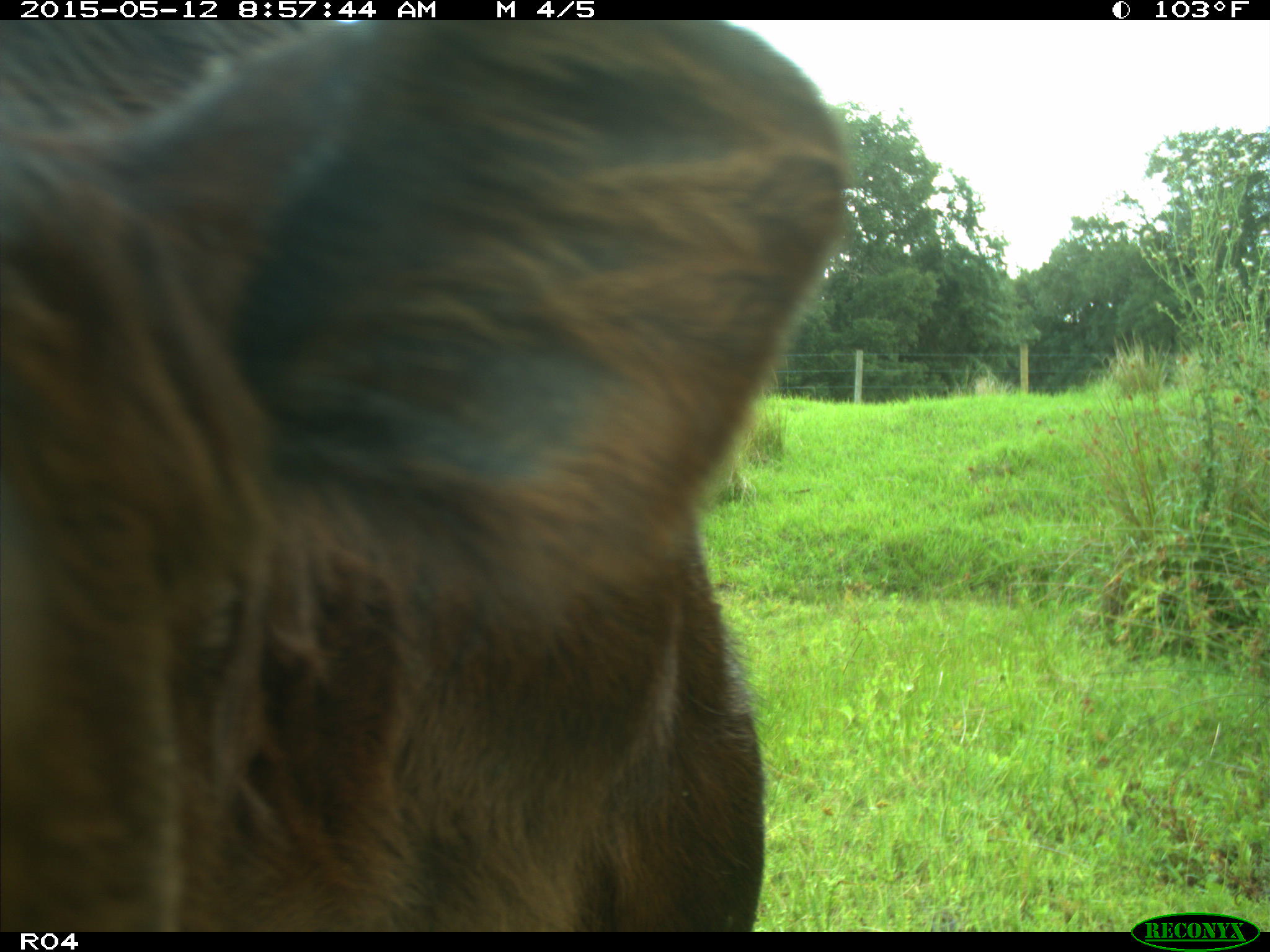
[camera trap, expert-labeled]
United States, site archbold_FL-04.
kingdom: Animalia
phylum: Chordata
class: Mammalia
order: Artiodactyla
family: Bovidae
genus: Bos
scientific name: Bos taurus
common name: domestic cow